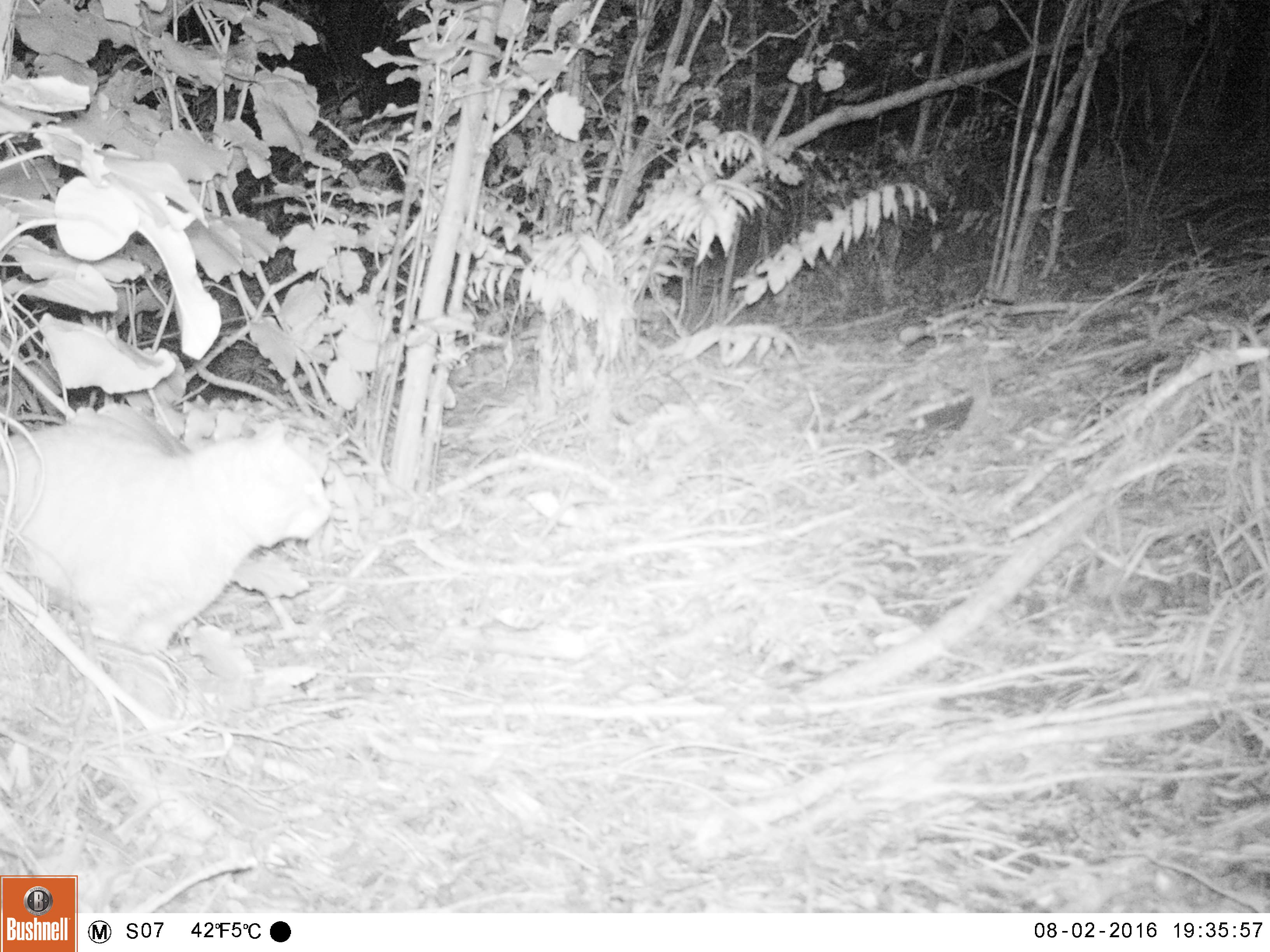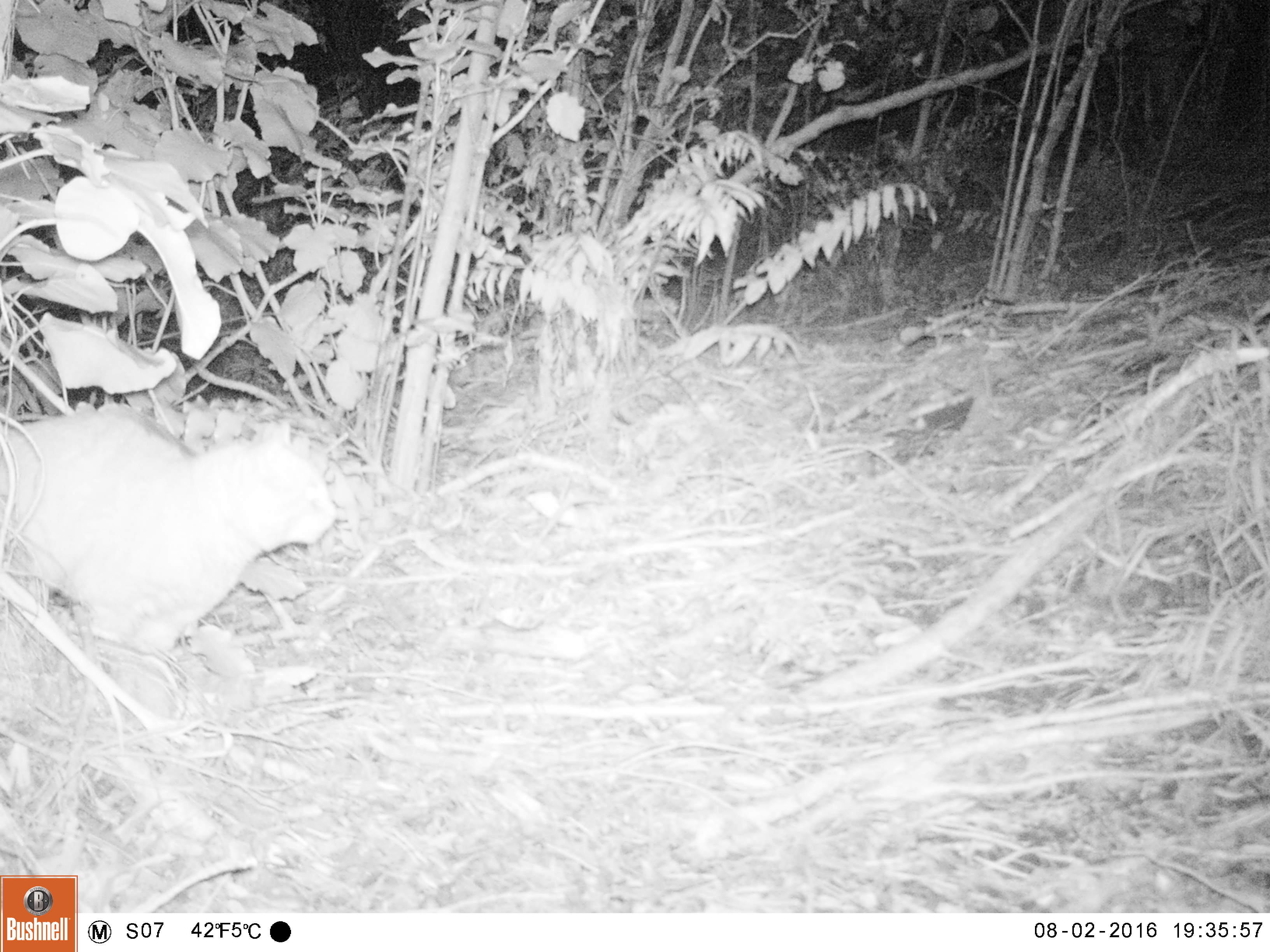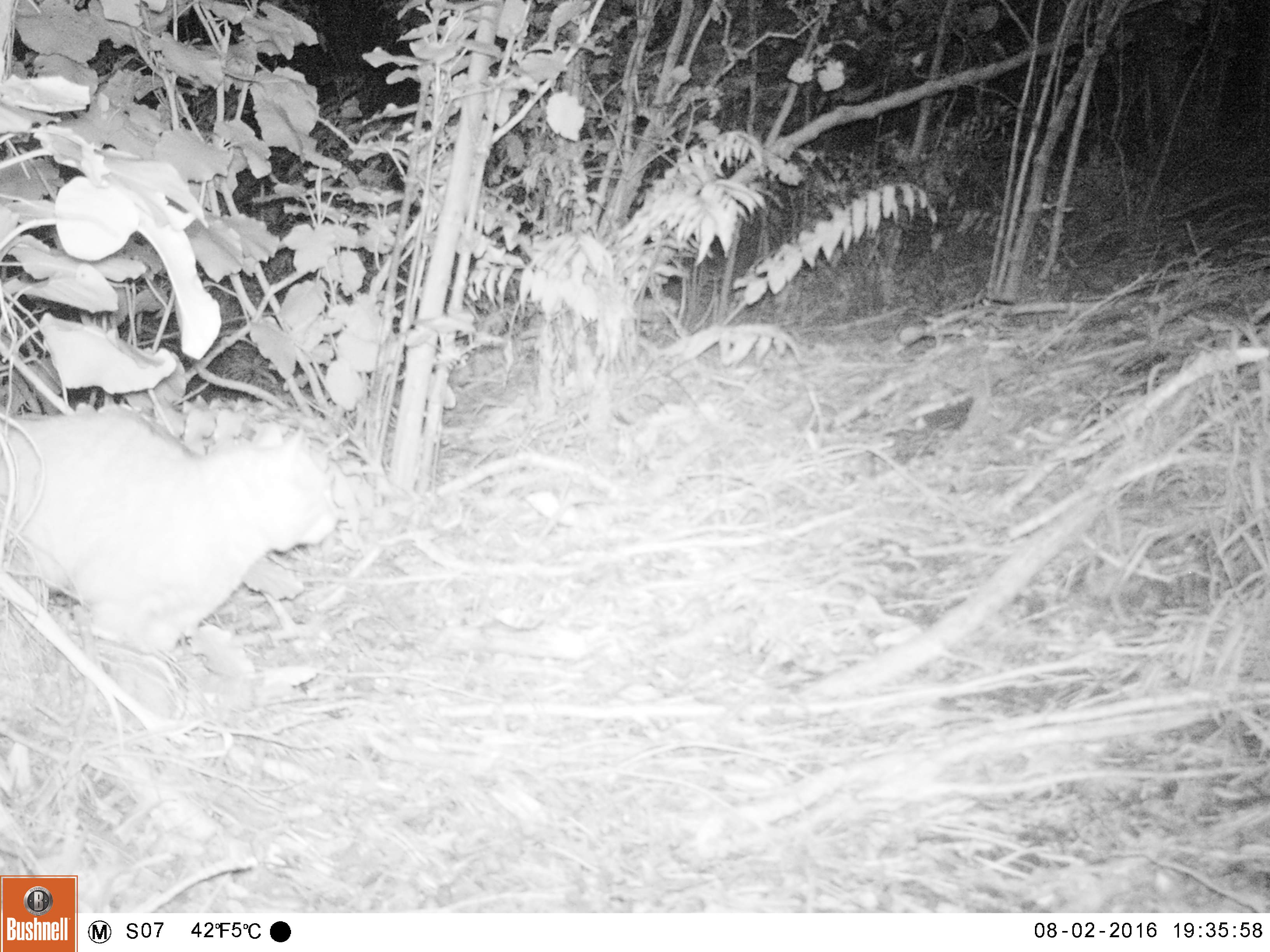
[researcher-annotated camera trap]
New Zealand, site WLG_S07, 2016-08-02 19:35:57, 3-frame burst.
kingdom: Animalia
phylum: Chordata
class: Mammalia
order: Carnivora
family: Felidae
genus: Felis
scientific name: Felis catus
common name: domestic cat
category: cat